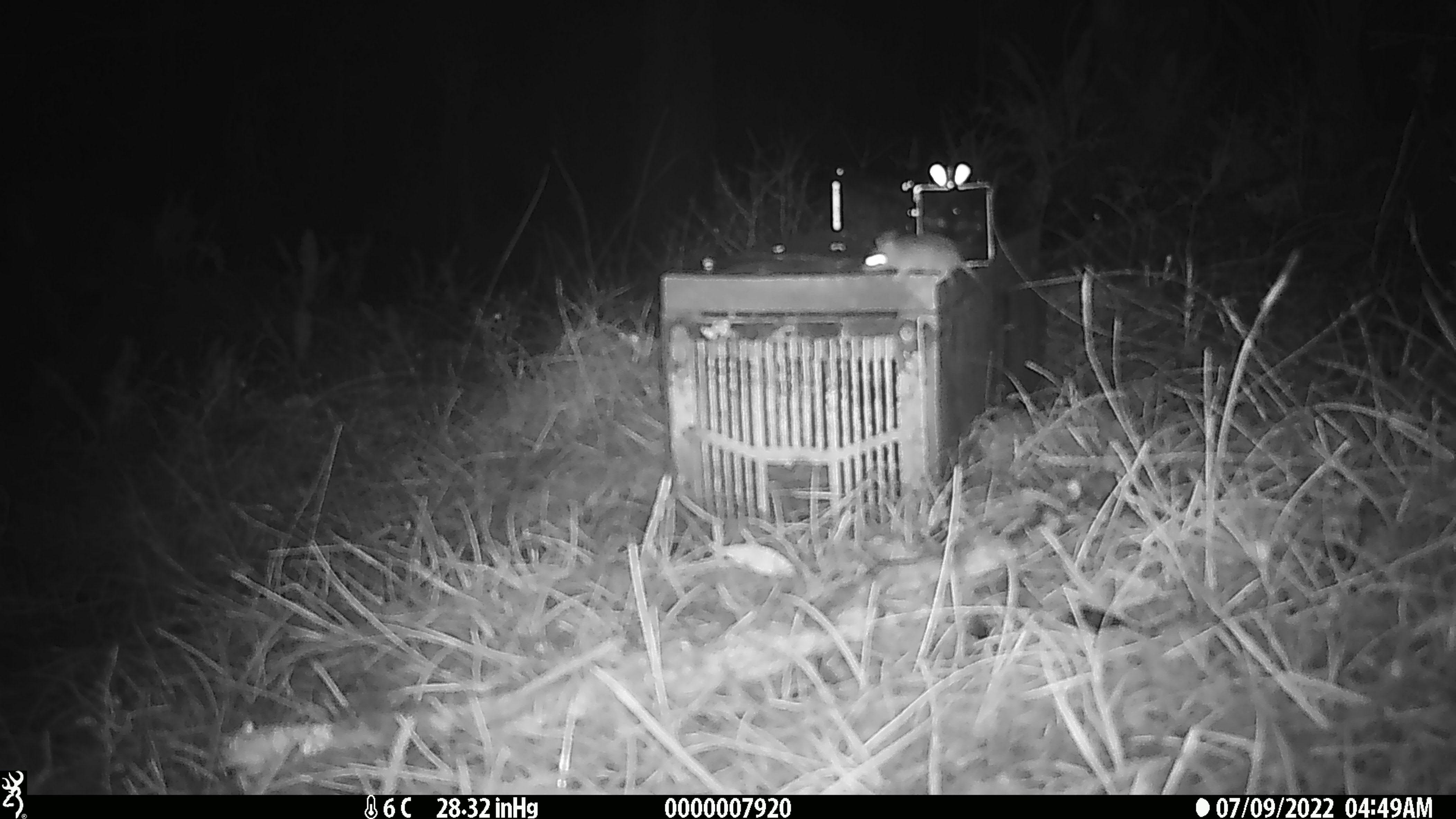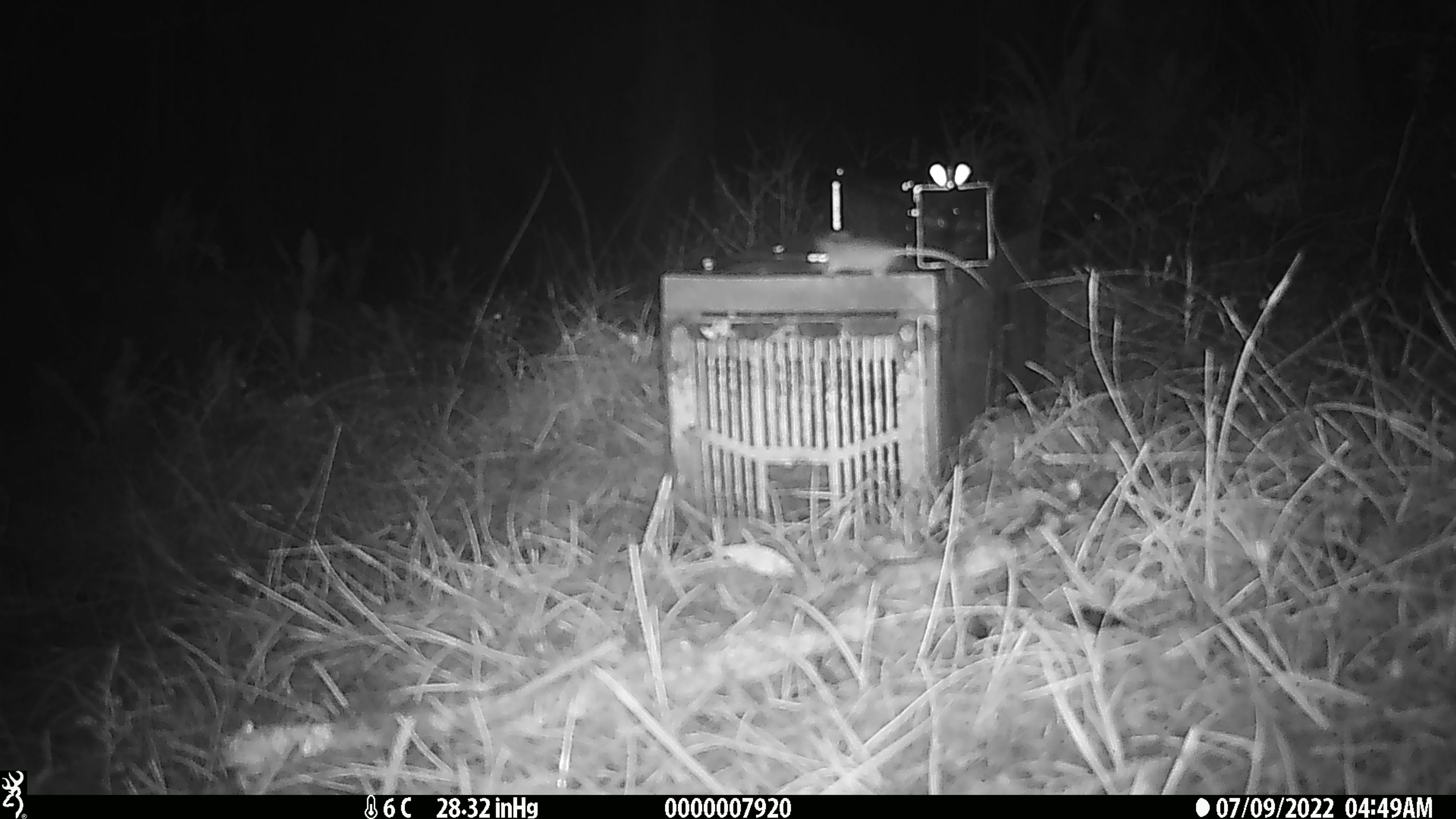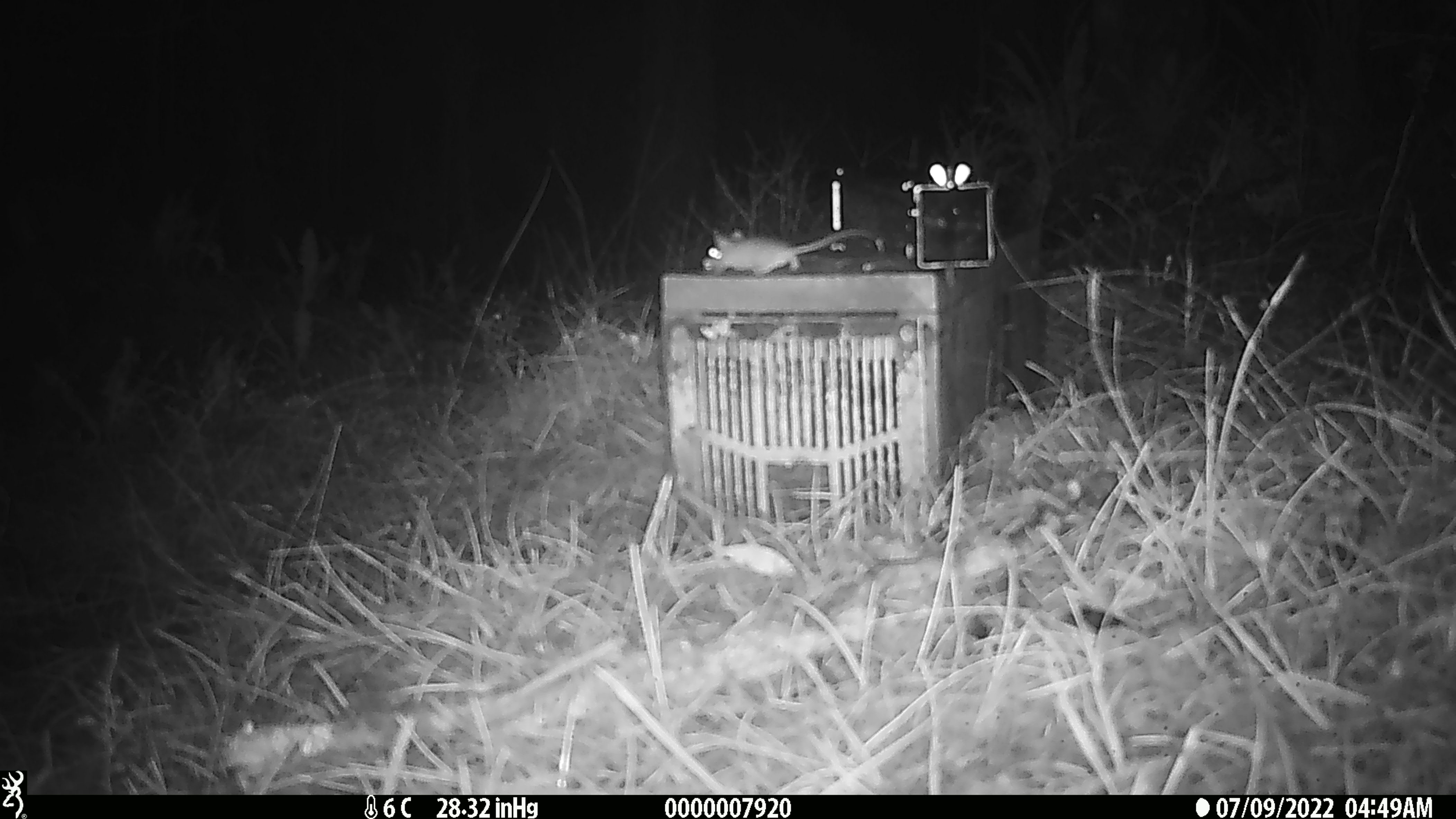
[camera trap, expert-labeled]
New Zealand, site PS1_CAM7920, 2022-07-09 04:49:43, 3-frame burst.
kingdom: Animalia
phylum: Chordata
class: Mammalia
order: Rodentia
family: Muridae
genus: Mus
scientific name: Mus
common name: mouse